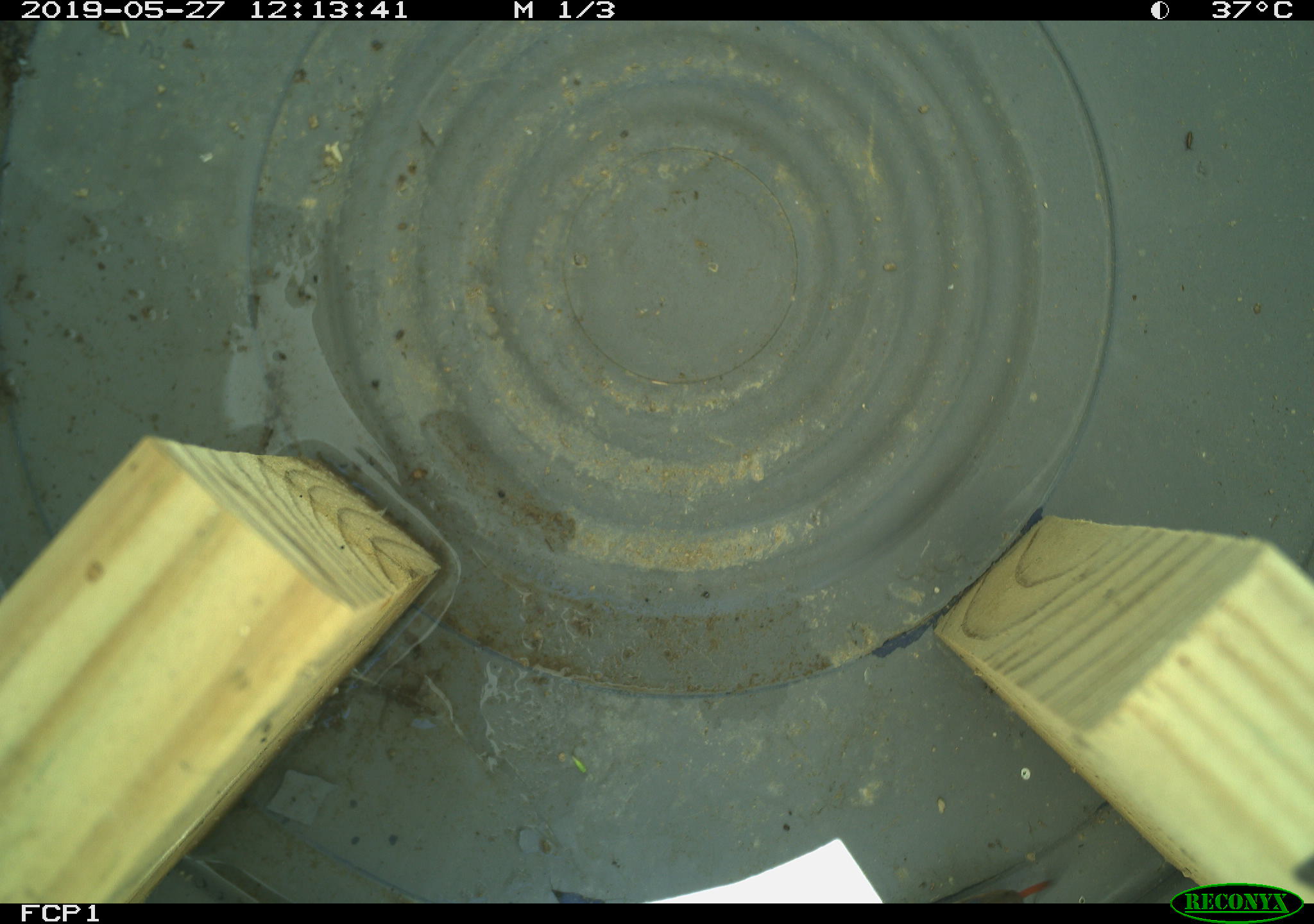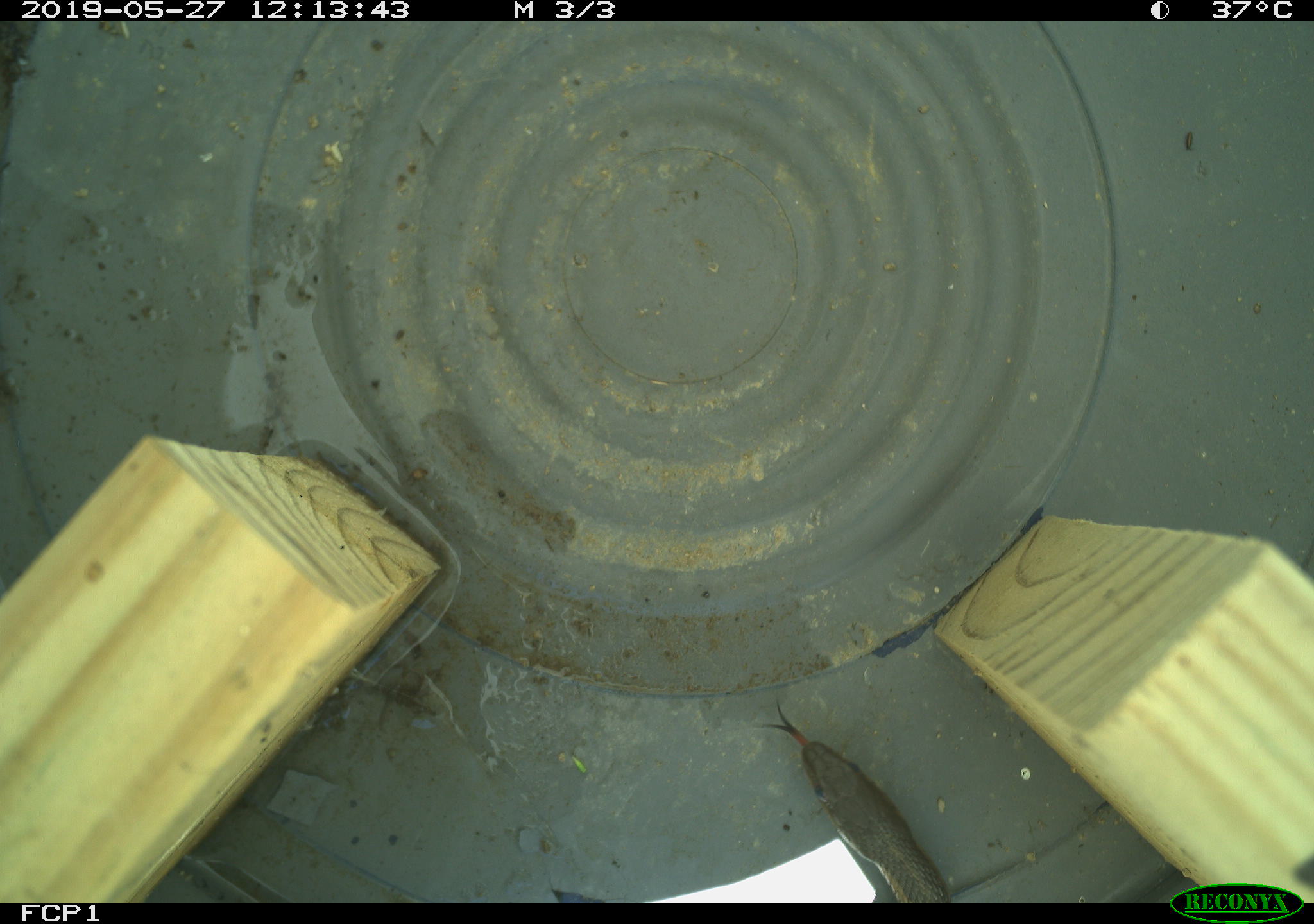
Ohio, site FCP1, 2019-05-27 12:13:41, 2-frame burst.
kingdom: Animalia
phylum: Chordata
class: Reptilia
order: Squamata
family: Colubridae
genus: Thamnophis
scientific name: Thamnophis sirtalis sirtalis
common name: eastern gartersnake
Eastern gartersnake (Thamnophis sirtalis sirtalis).